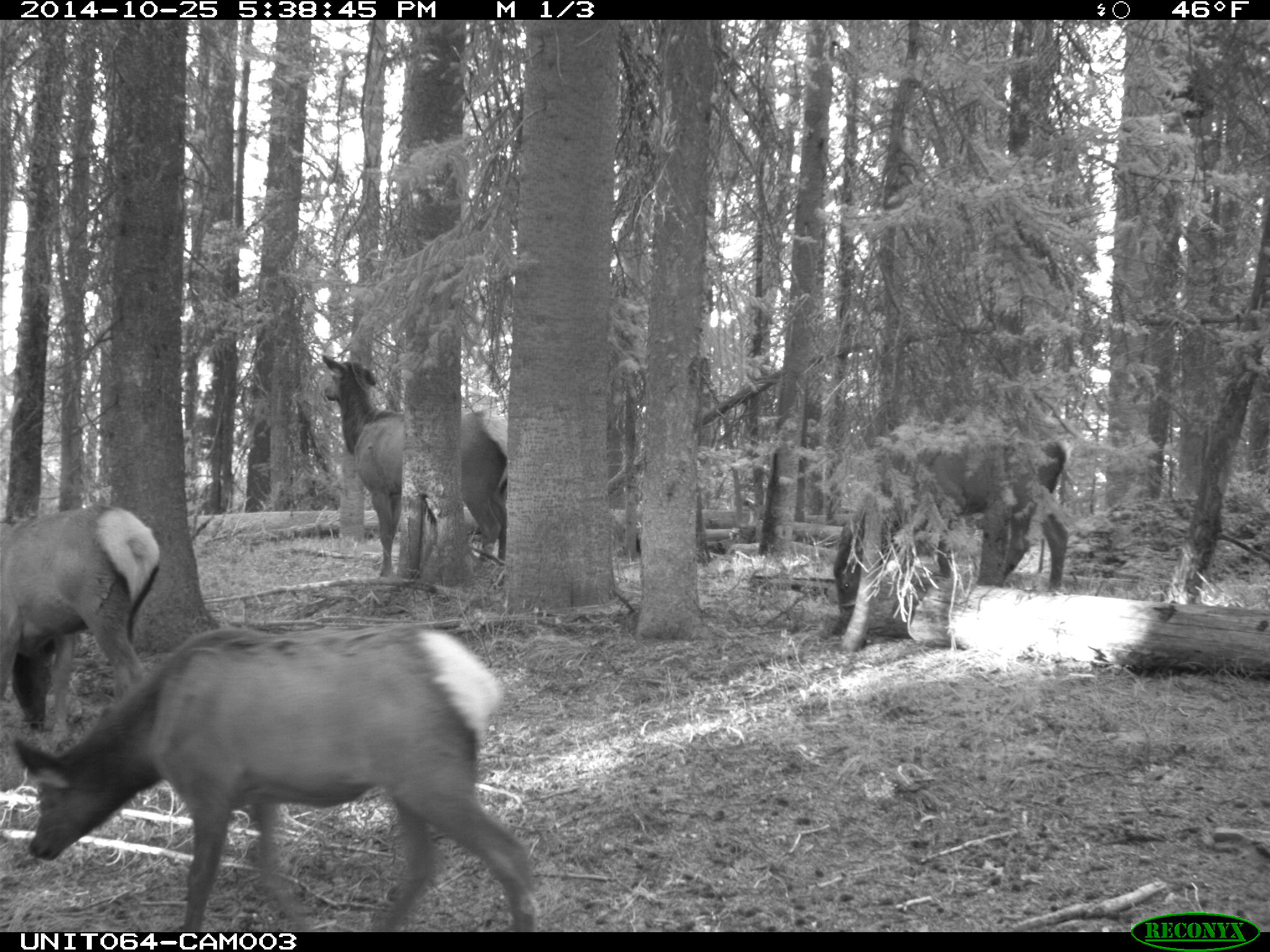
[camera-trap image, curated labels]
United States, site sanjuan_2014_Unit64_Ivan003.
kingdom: Animalia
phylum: Chordata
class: Mammalia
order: Artiodactyla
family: Cervidae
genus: Cervus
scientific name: Cervus elaphus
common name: red deer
Cervus elaphus (red deer).